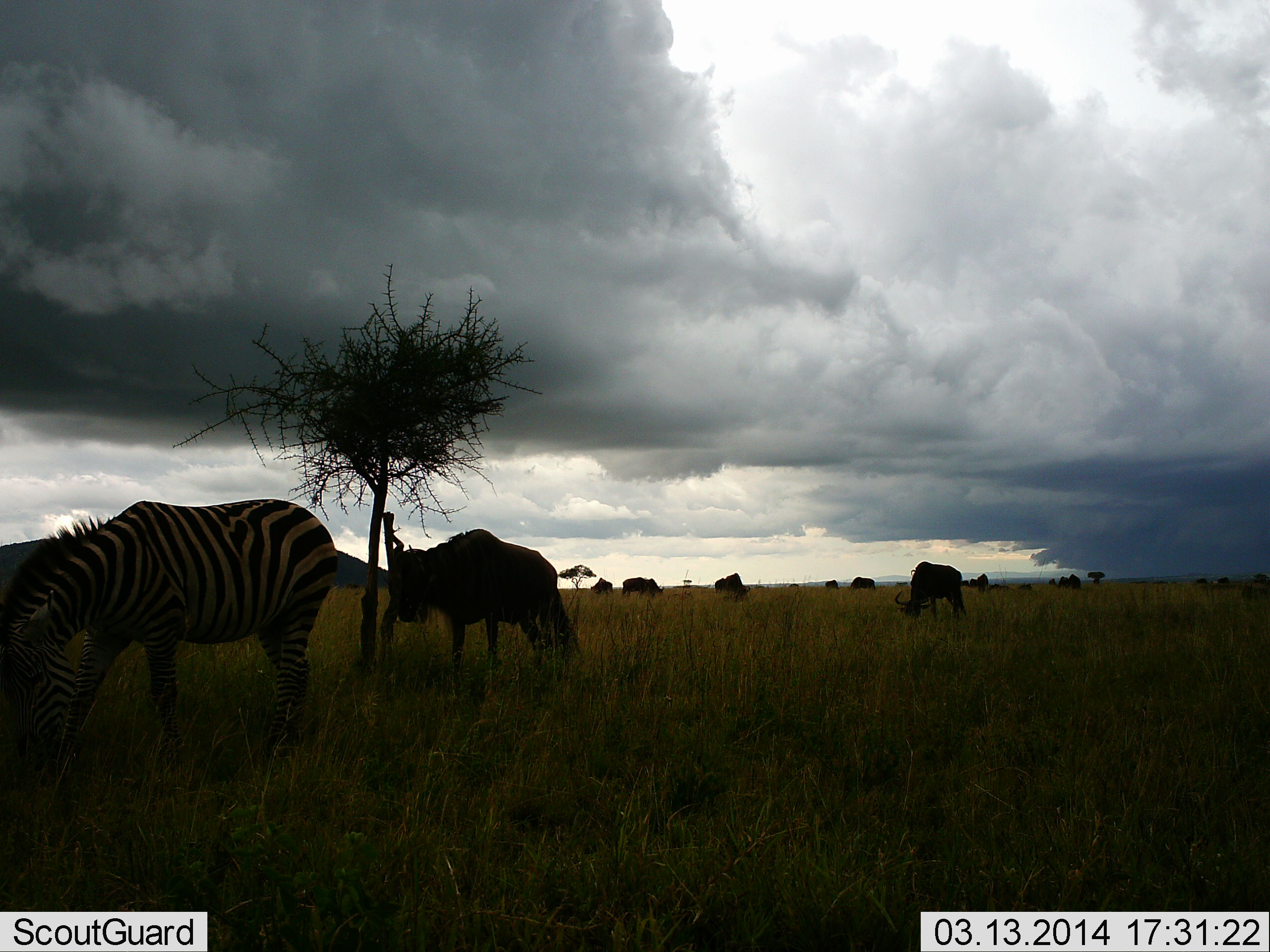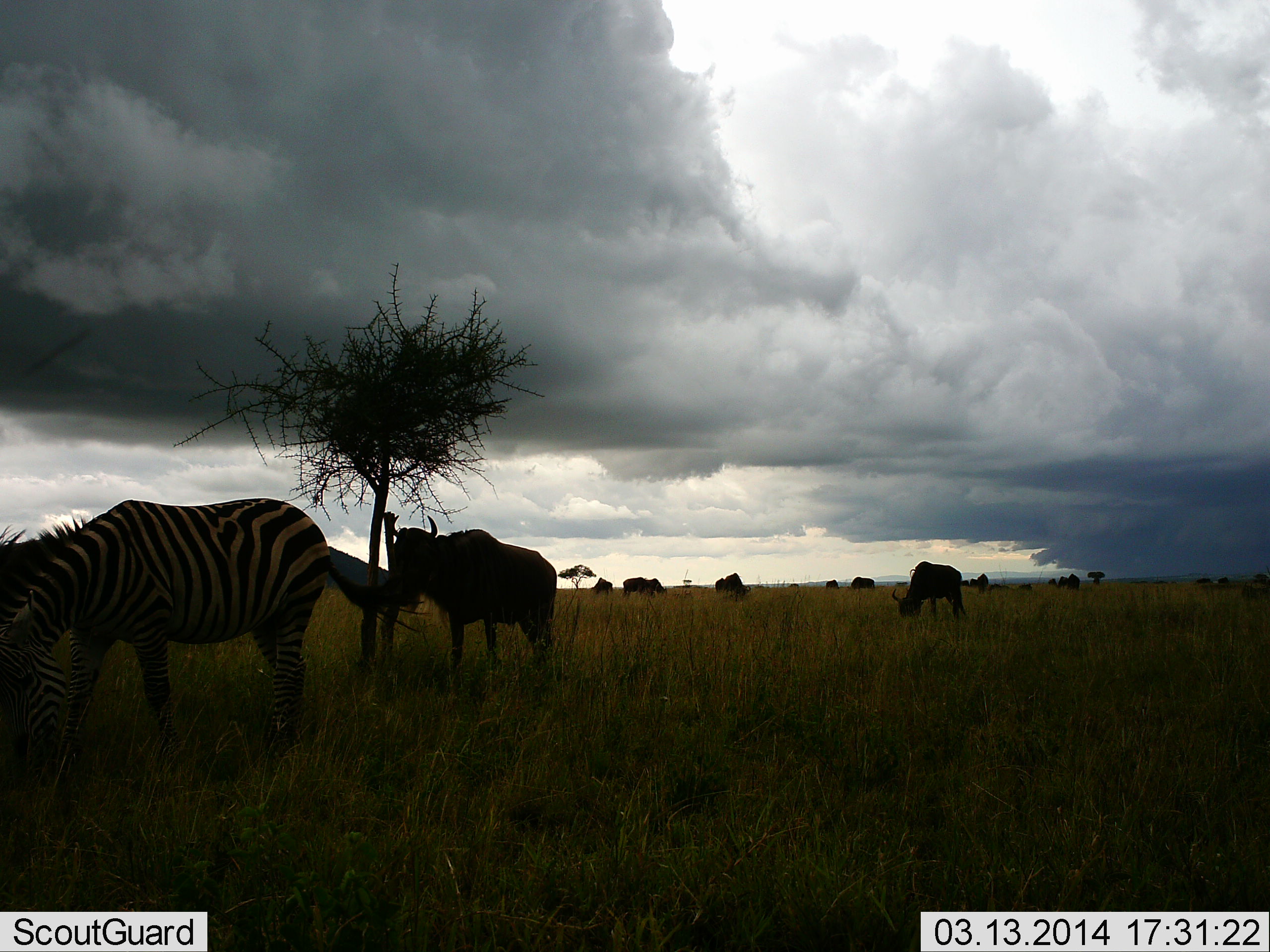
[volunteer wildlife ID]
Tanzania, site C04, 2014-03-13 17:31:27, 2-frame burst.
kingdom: Animalia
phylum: Chordata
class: Mammalia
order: Artiodactyla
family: Bovidae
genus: Connochaetes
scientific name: Connochaetes taurinus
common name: blue wildebeest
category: wildebeest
Wildebeest (blue wildebeest) (Connochaetes taurinus), count 11-50. Behavior (volunteer vote fractions): standing 50%, resting 0%, moving 20%, interacting 10%. Young present (vote fraction): 0%. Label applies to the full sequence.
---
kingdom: Animalia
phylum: Chordata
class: Mammalia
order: Perissodactyla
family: Equidae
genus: Equus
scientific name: Equus quagga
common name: plains zebra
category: zebra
Zebra (plains zebra) (Equus quagga), count 1. Behavior (volunteer vote fractions): standing 30%, resting 0%, moving 10%, interacting 0%. Young present (vote fraction): 0%. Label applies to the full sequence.